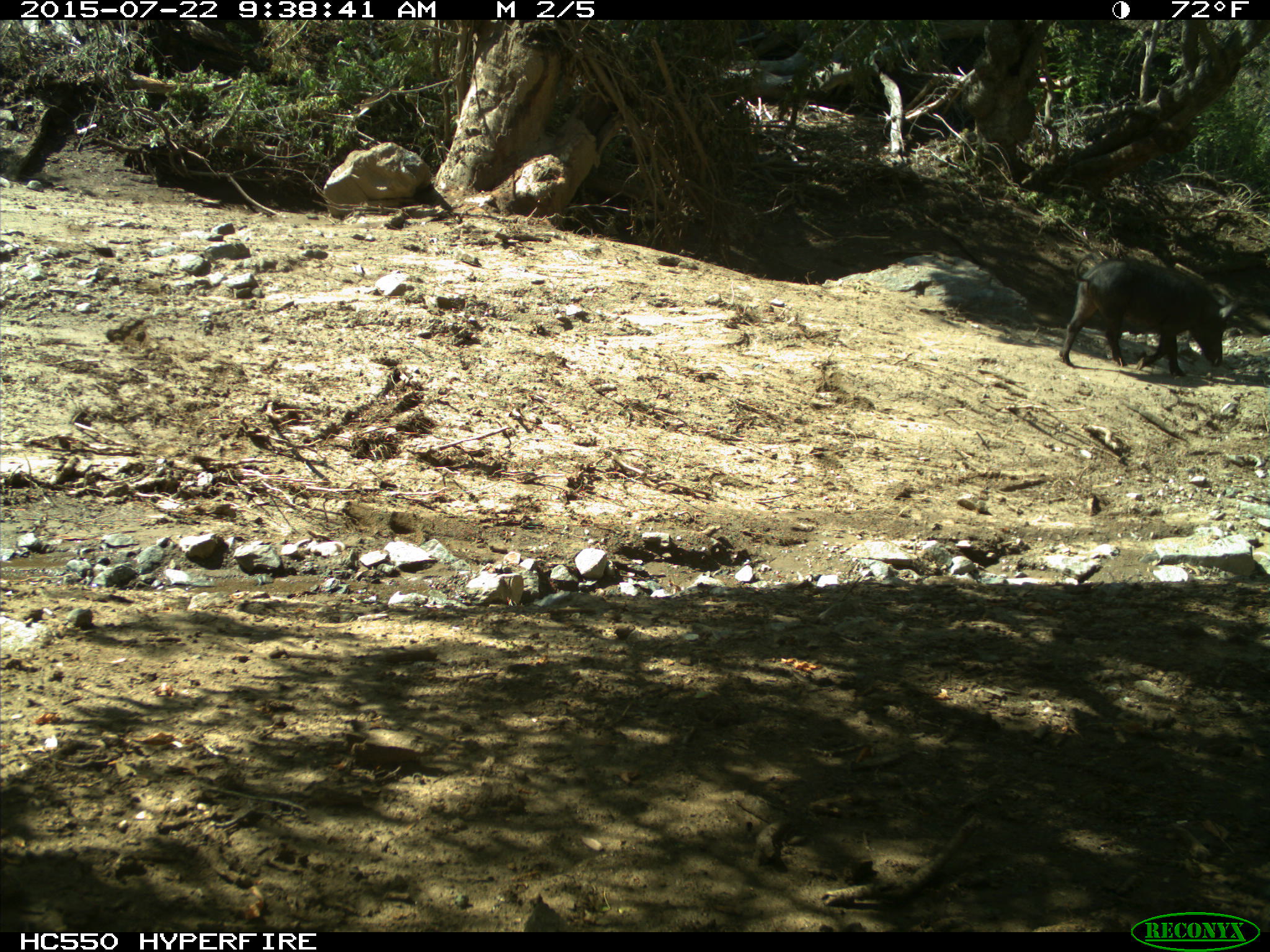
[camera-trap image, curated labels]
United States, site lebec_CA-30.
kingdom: Animalia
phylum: Chordata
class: Mammalia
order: Artiodactyla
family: Suidae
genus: Sus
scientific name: Sus scrofa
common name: wild boar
Sus scrofa (wild boar).